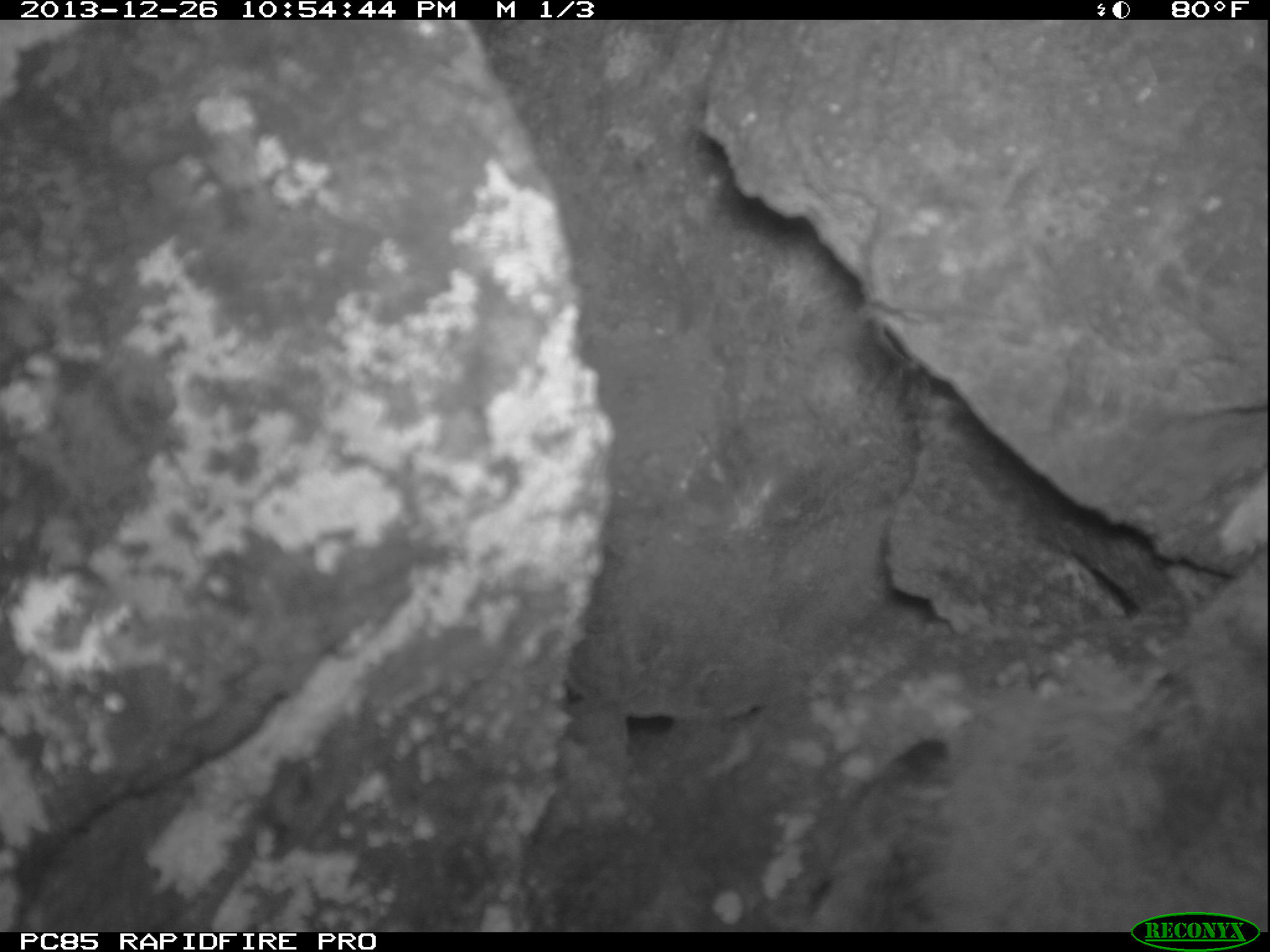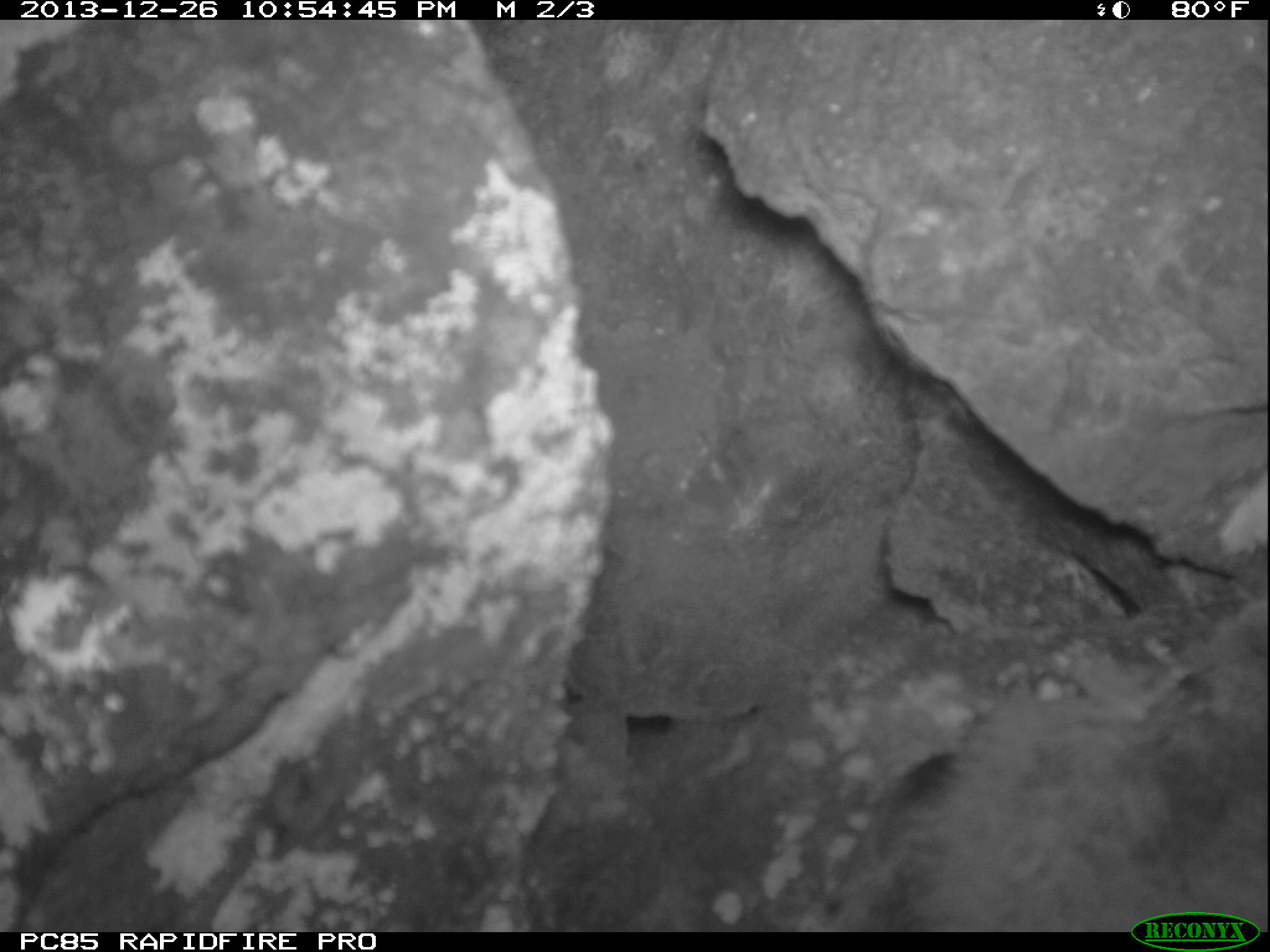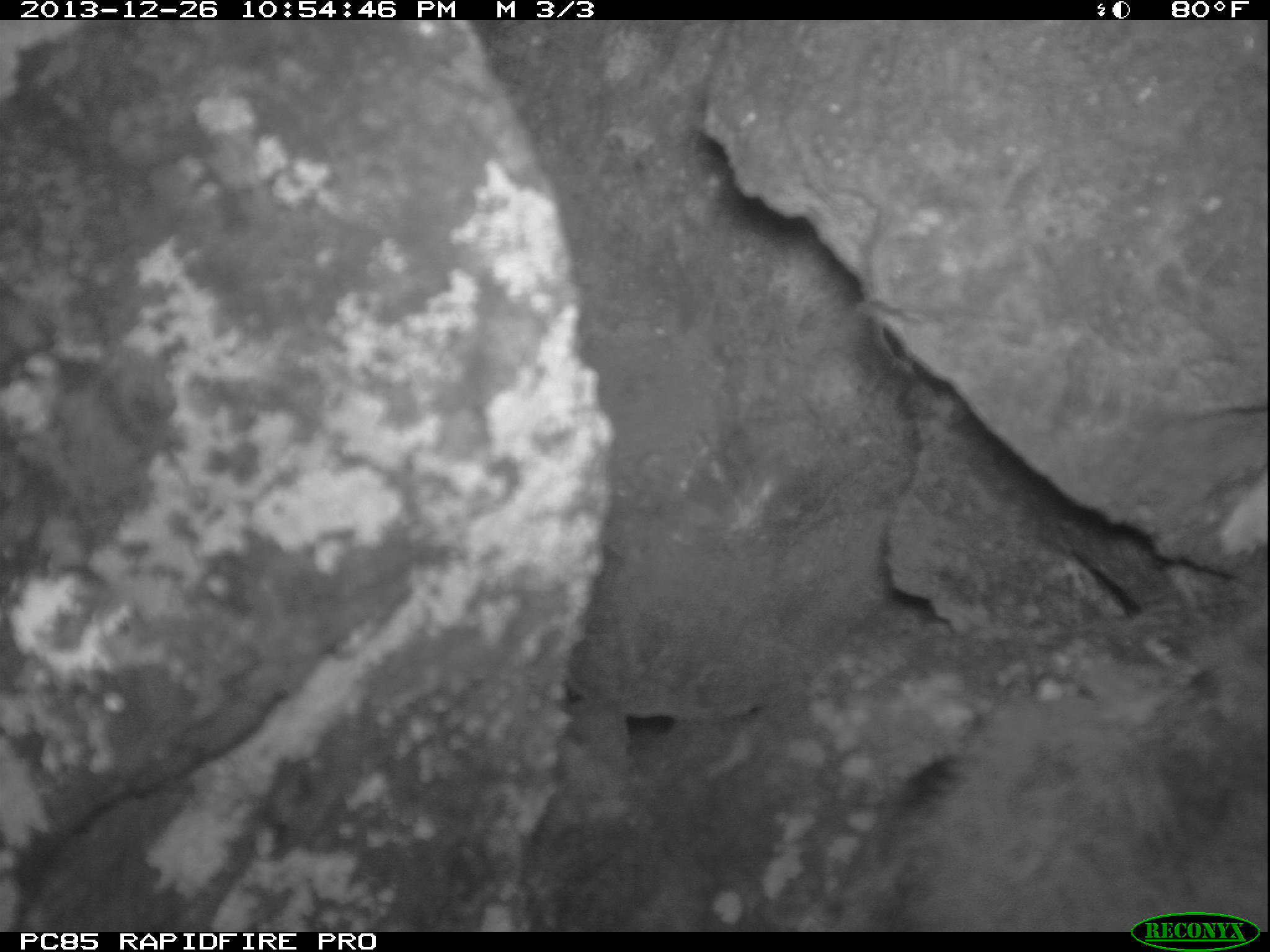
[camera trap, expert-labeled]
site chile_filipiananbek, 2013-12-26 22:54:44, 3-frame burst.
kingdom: Animalia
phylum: Chordata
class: Aves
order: Procellariiformes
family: Procellariidae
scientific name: Procellariidae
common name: petrel chick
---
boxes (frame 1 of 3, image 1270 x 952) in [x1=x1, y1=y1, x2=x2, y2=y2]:
petrel chick: [x1=783, y1=495, x2=1270, y2=923]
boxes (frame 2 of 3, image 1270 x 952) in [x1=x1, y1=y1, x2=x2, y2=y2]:
petrel chick: [x1=800, y1=602, x2=1270, y2=915]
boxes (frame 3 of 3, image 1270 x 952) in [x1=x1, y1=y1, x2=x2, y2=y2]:
petrel chick: [x1=797, y1=585, x2=1270, y2=928]